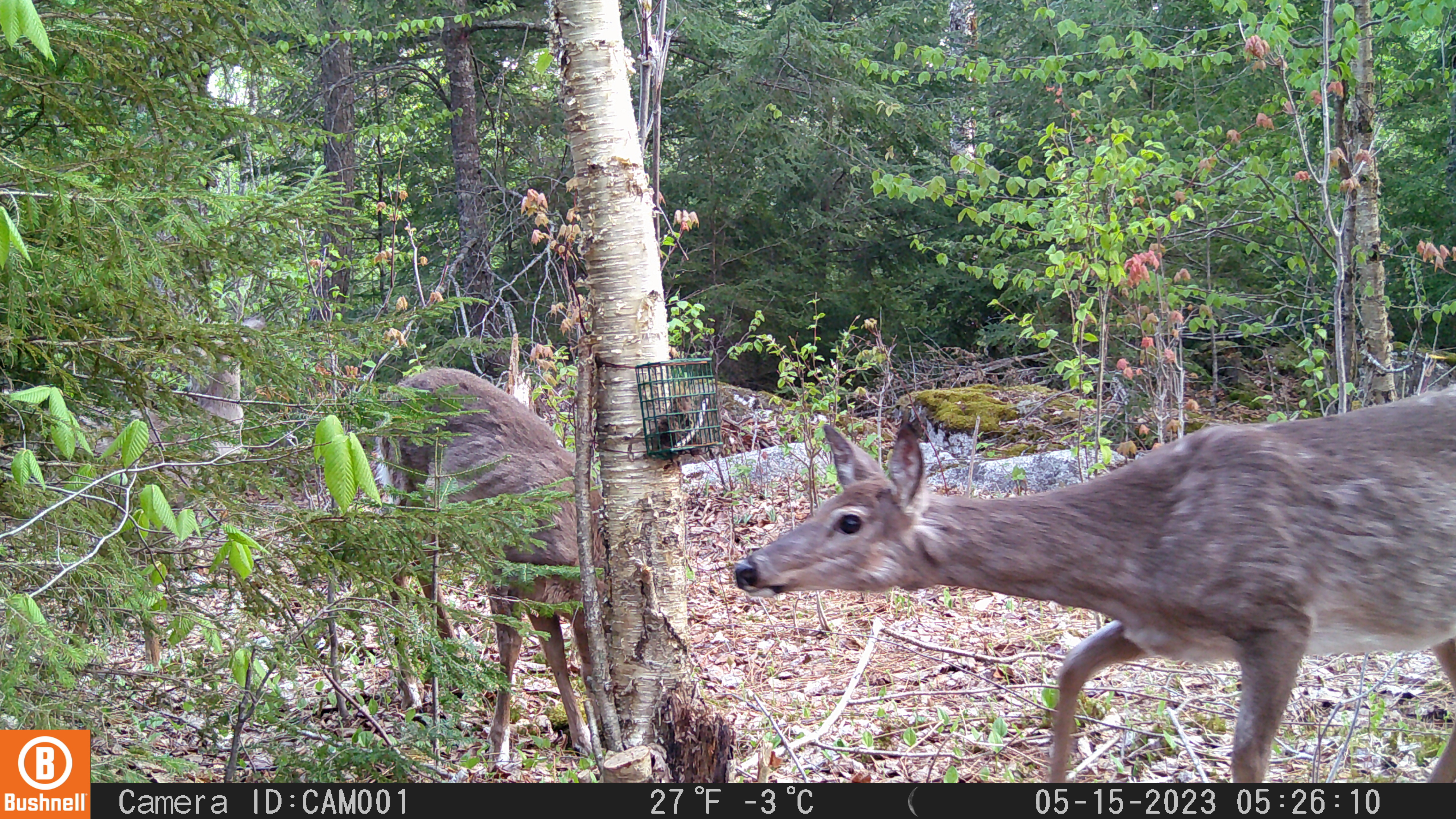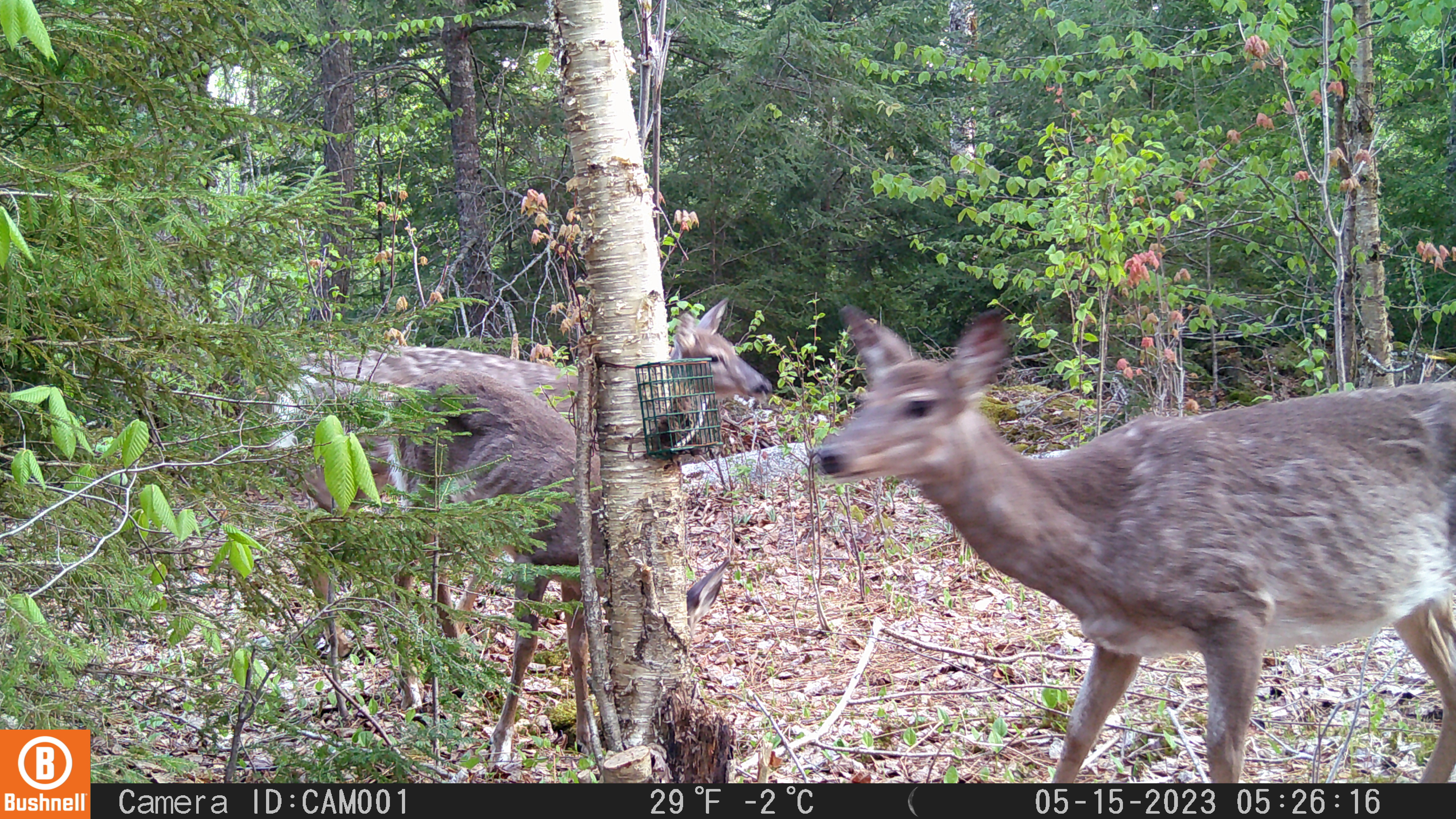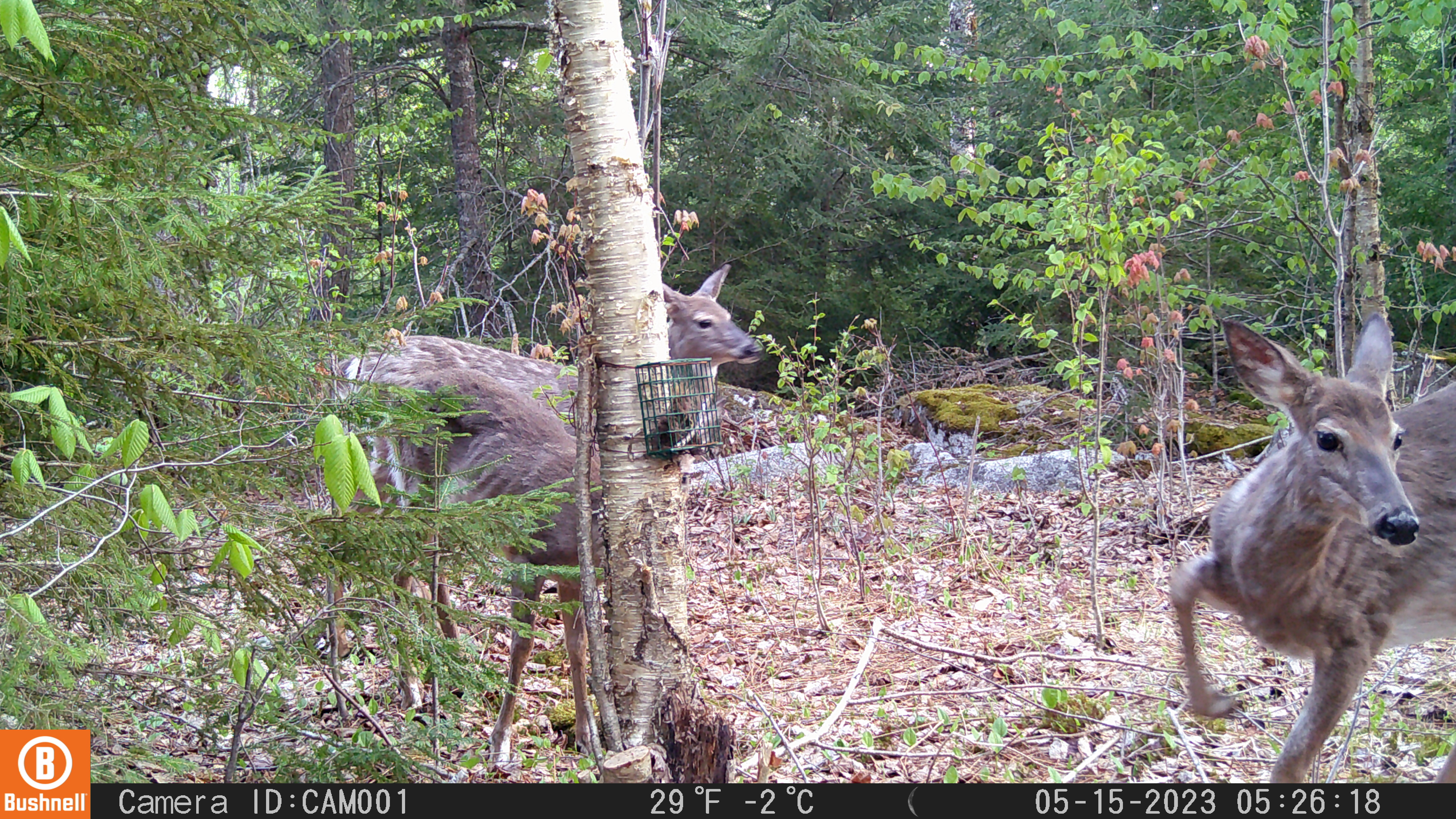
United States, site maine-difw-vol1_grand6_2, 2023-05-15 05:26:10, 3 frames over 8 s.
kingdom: Animalia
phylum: Chordata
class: Mammalia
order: Artiodactyla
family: Cervidae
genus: Odocoileus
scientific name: Odocoileus virginianus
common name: white-tailed deer